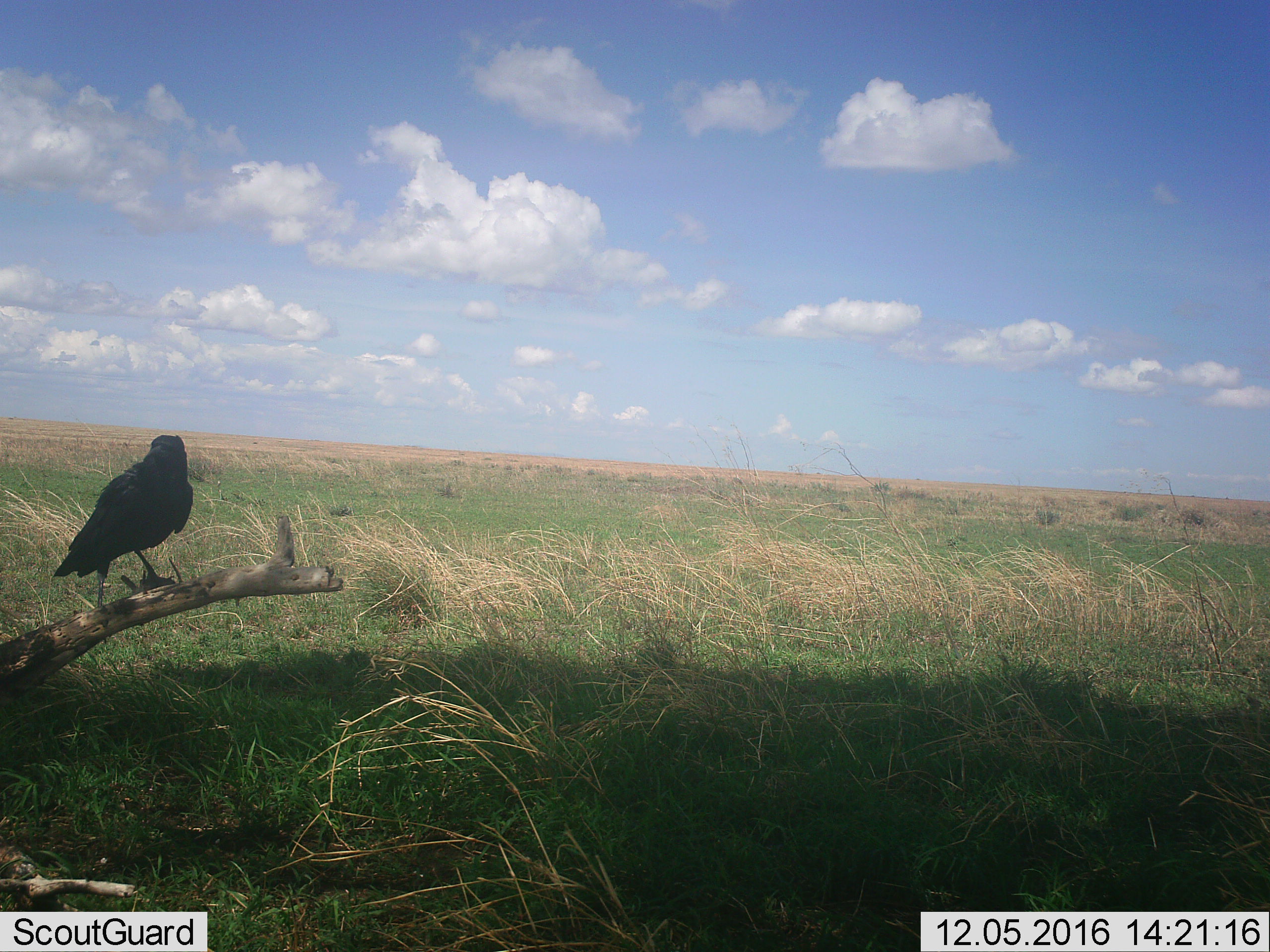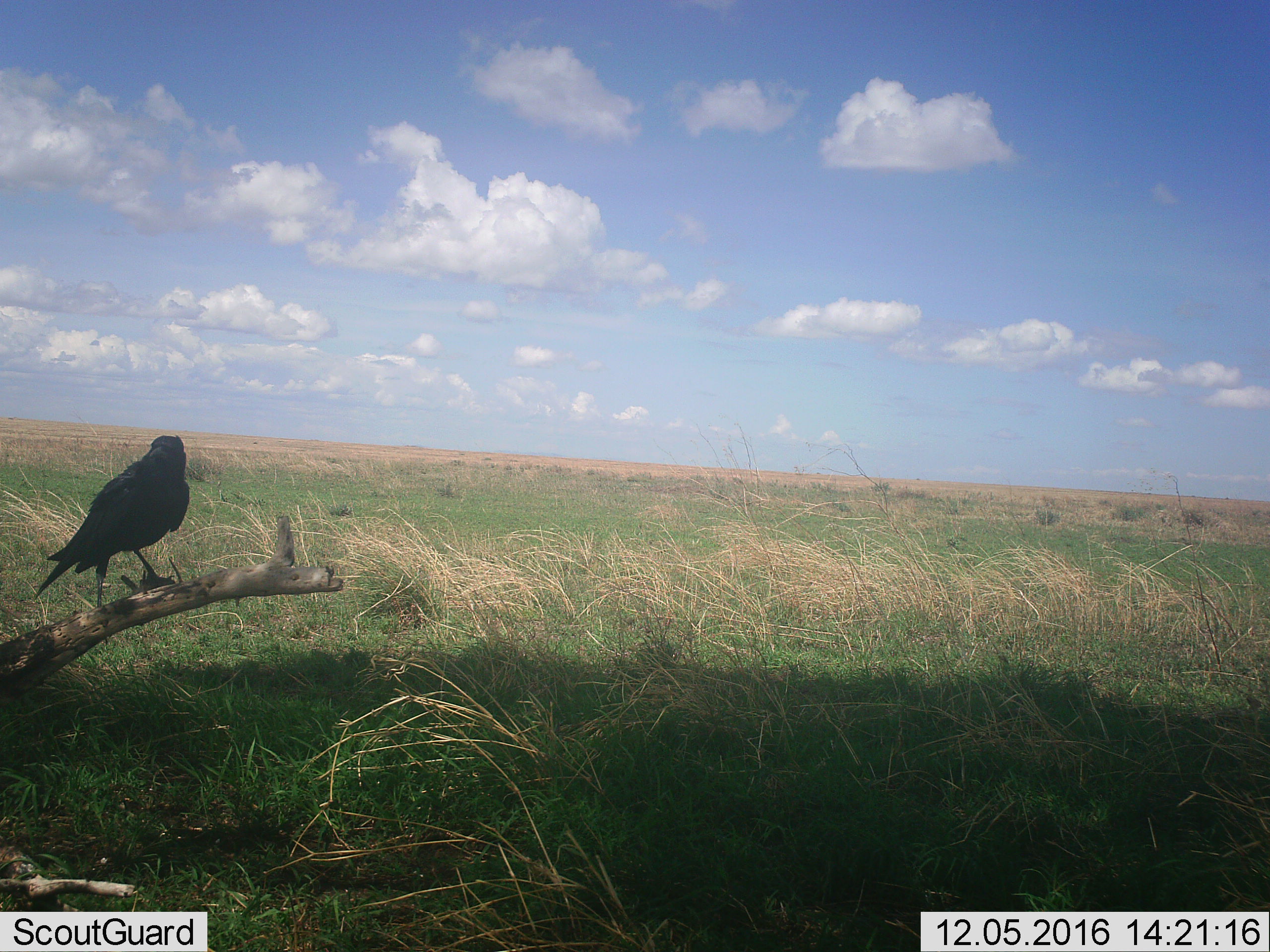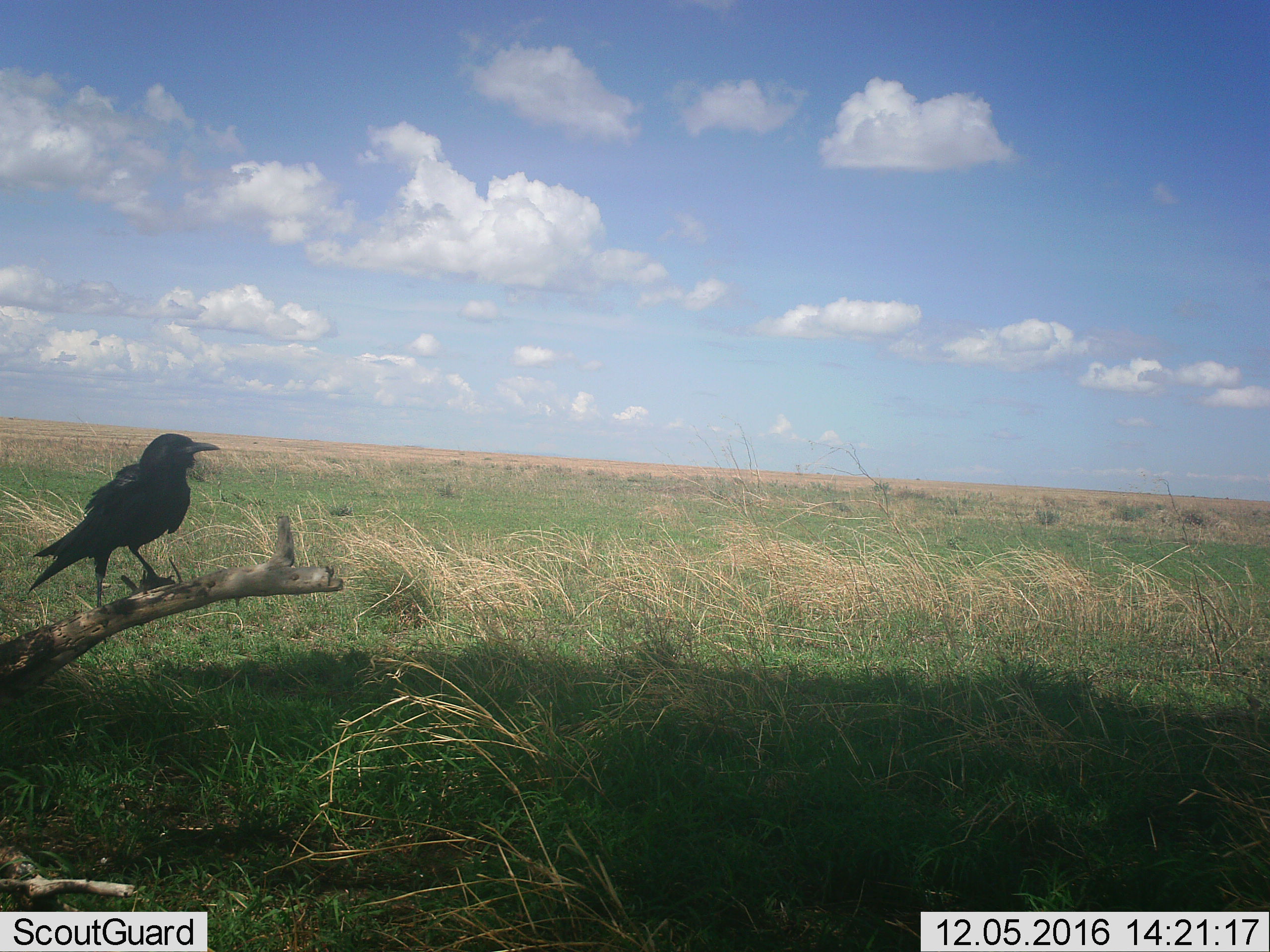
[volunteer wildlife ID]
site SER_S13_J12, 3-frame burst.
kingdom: Animalia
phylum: Chordata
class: Aves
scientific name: Aves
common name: bird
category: birdother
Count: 1.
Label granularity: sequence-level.